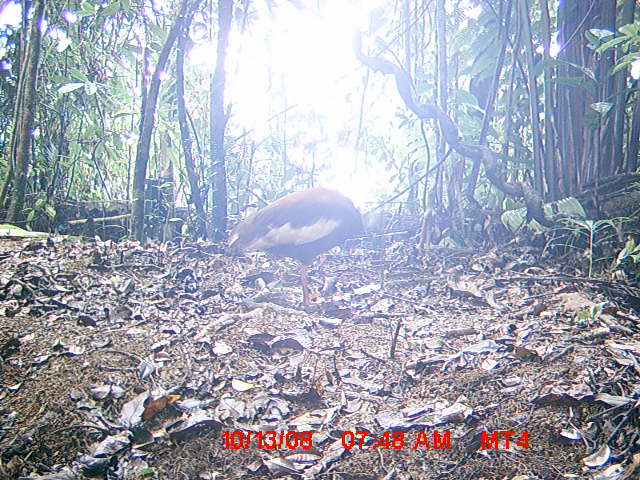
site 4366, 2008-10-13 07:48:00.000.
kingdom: Animalia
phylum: Chordata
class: Aves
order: Pelecaniformes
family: Threskiornithidae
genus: Lophotibis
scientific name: Lophotibis cristata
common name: madagascan ibis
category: lophotibis cristataa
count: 2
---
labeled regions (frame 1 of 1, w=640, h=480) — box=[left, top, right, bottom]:
lophotibis cristataa: box=[225, 185, 384, 307]